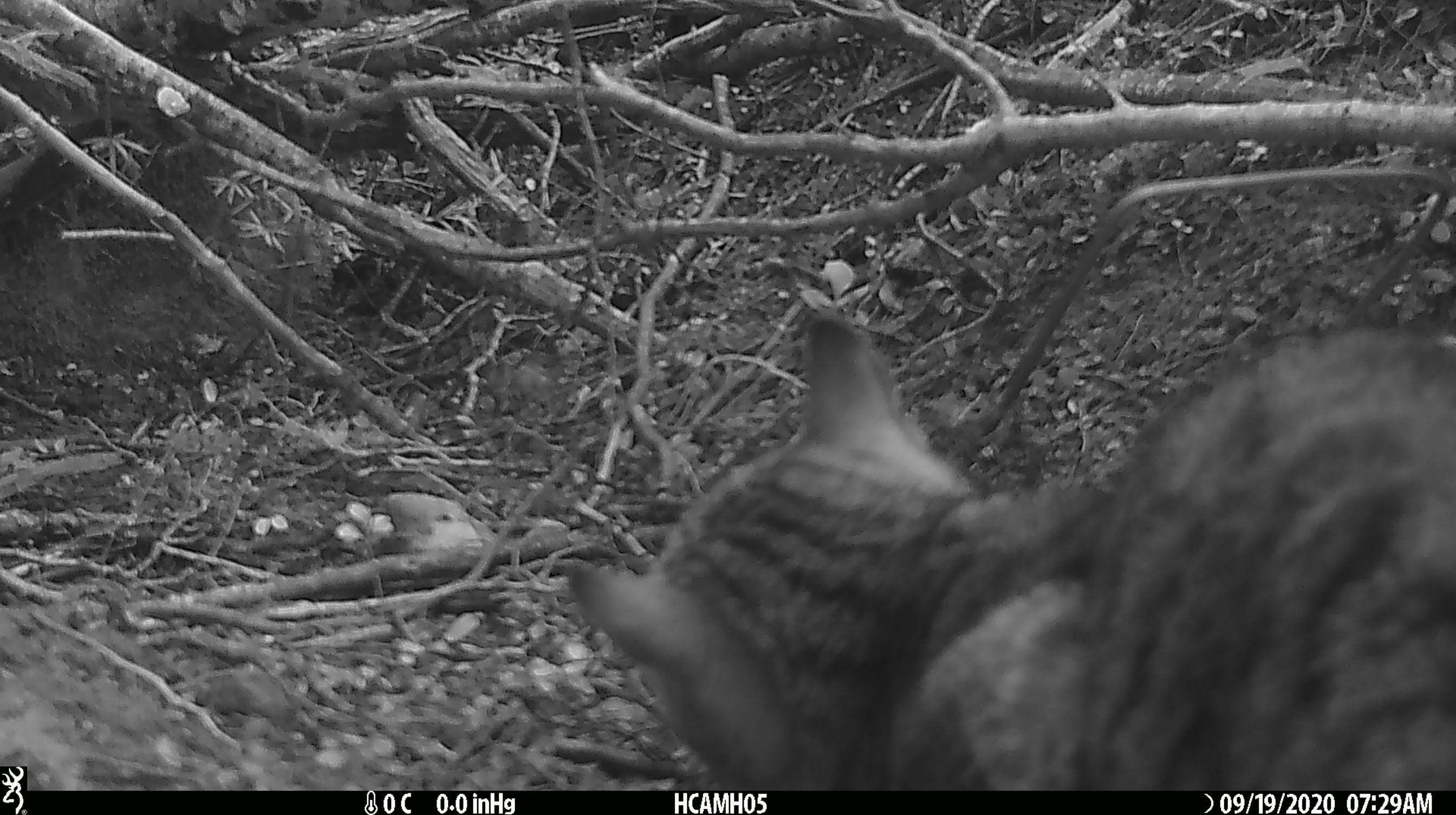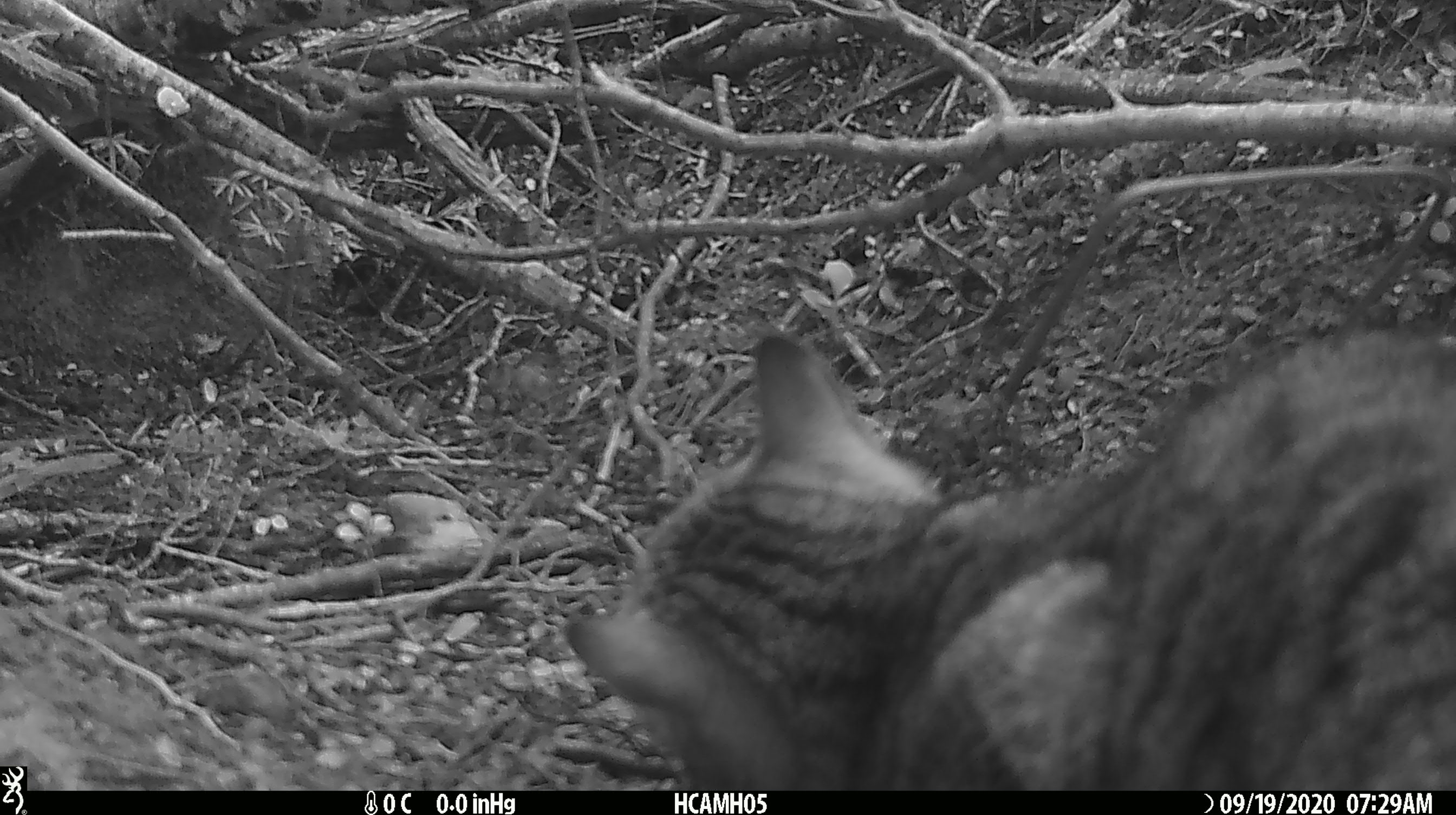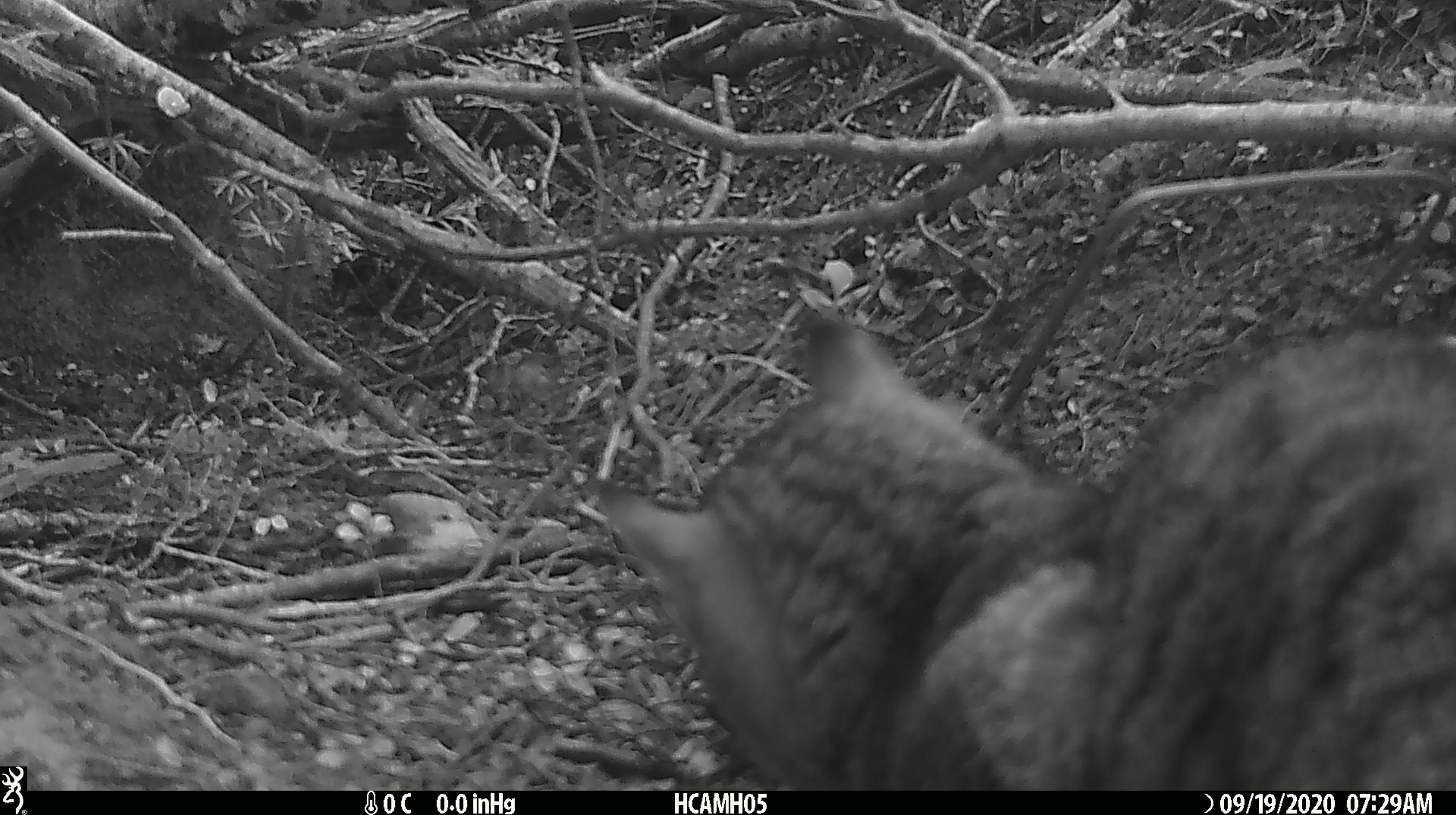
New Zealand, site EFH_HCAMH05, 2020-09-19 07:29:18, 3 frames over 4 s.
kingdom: Animalia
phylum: Chordata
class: Mammalia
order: Carnivora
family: Felidae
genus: Felis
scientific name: Felis catus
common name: domestic cat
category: cat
Cat (domestic cat) (Felis catus).